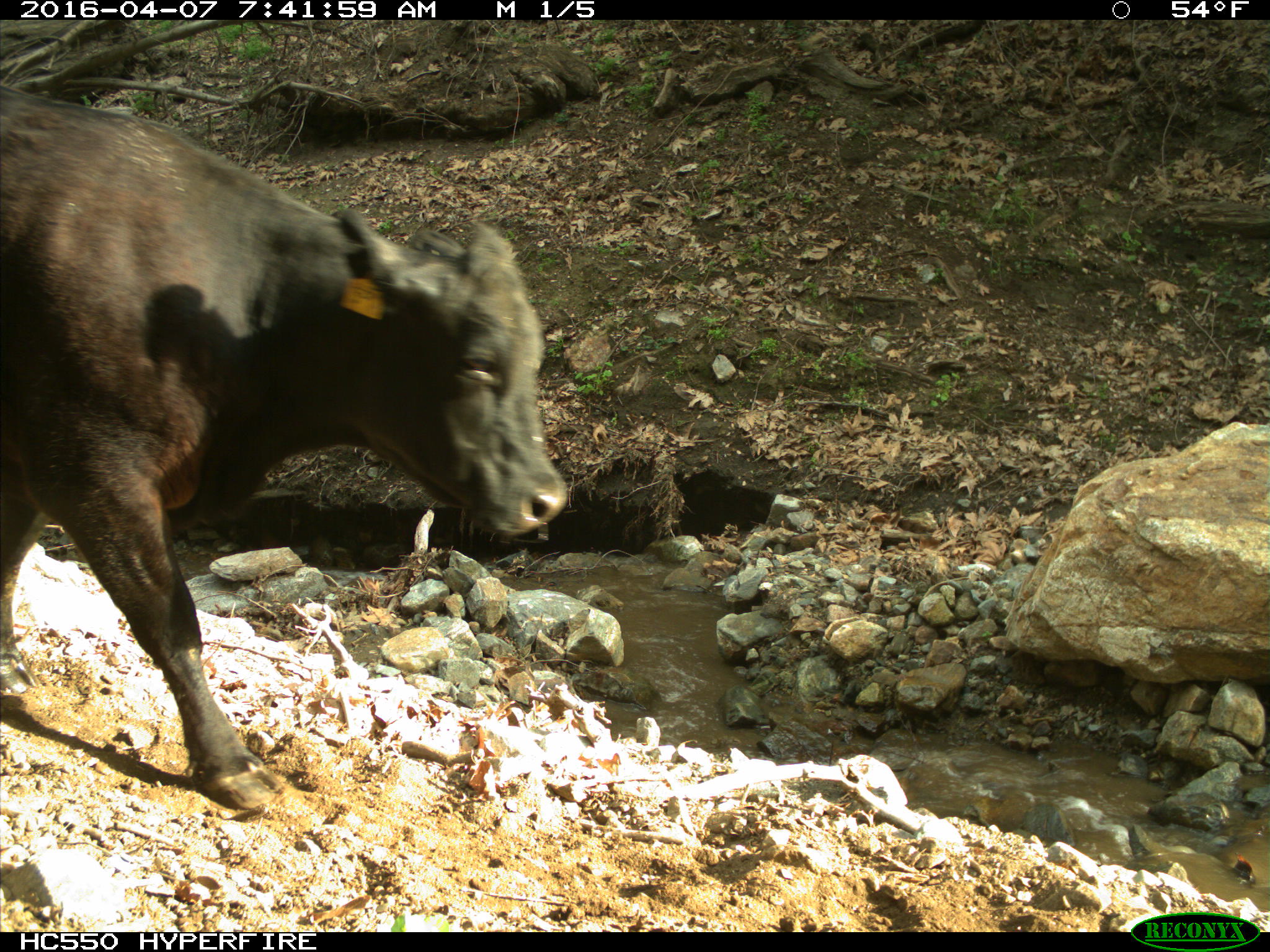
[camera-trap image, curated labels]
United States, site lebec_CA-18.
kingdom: Animalia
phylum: Chordata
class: Mammalia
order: Artiodactyla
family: Bovidae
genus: Bos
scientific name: Bos taurus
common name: domestic cow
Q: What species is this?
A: Bos taurus (domestic cow).